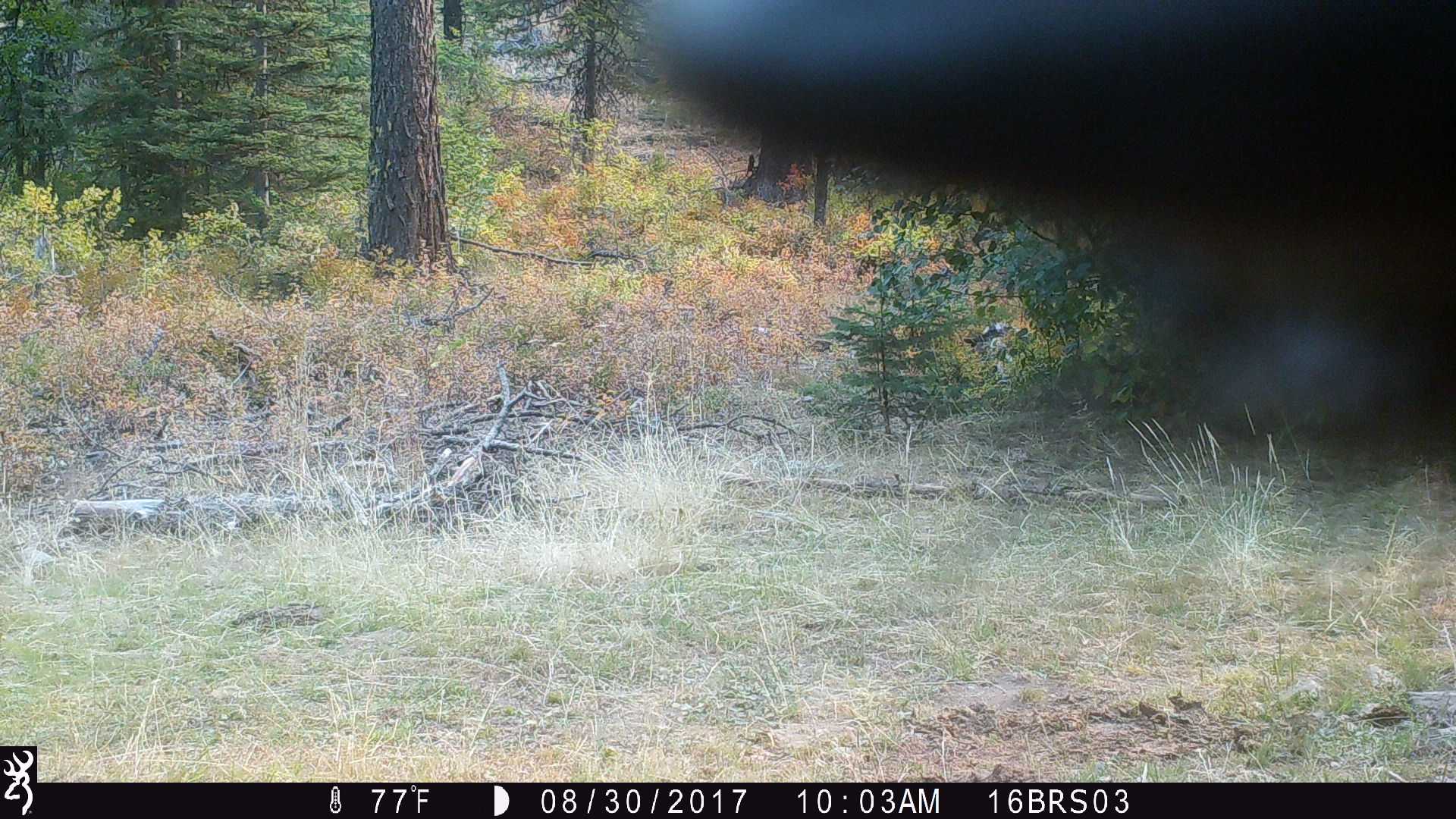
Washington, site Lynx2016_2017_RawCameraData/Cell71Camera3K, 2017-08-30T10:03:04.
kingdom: Animalia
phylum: Chordata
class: Mammalia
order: Artiodactyla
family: Bovidae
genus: Bos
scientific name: Bos taurus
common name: domestic cattle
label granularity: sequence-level